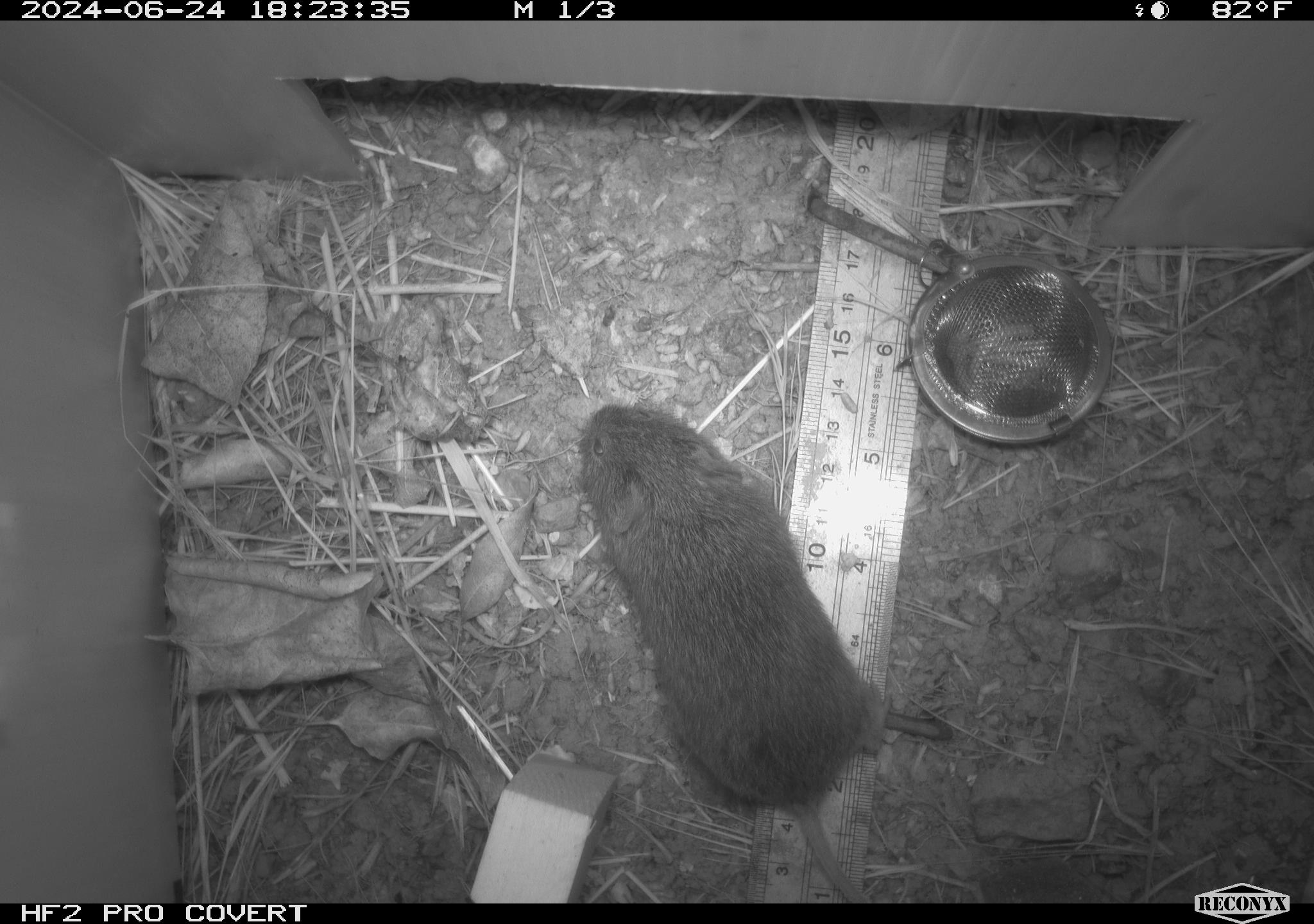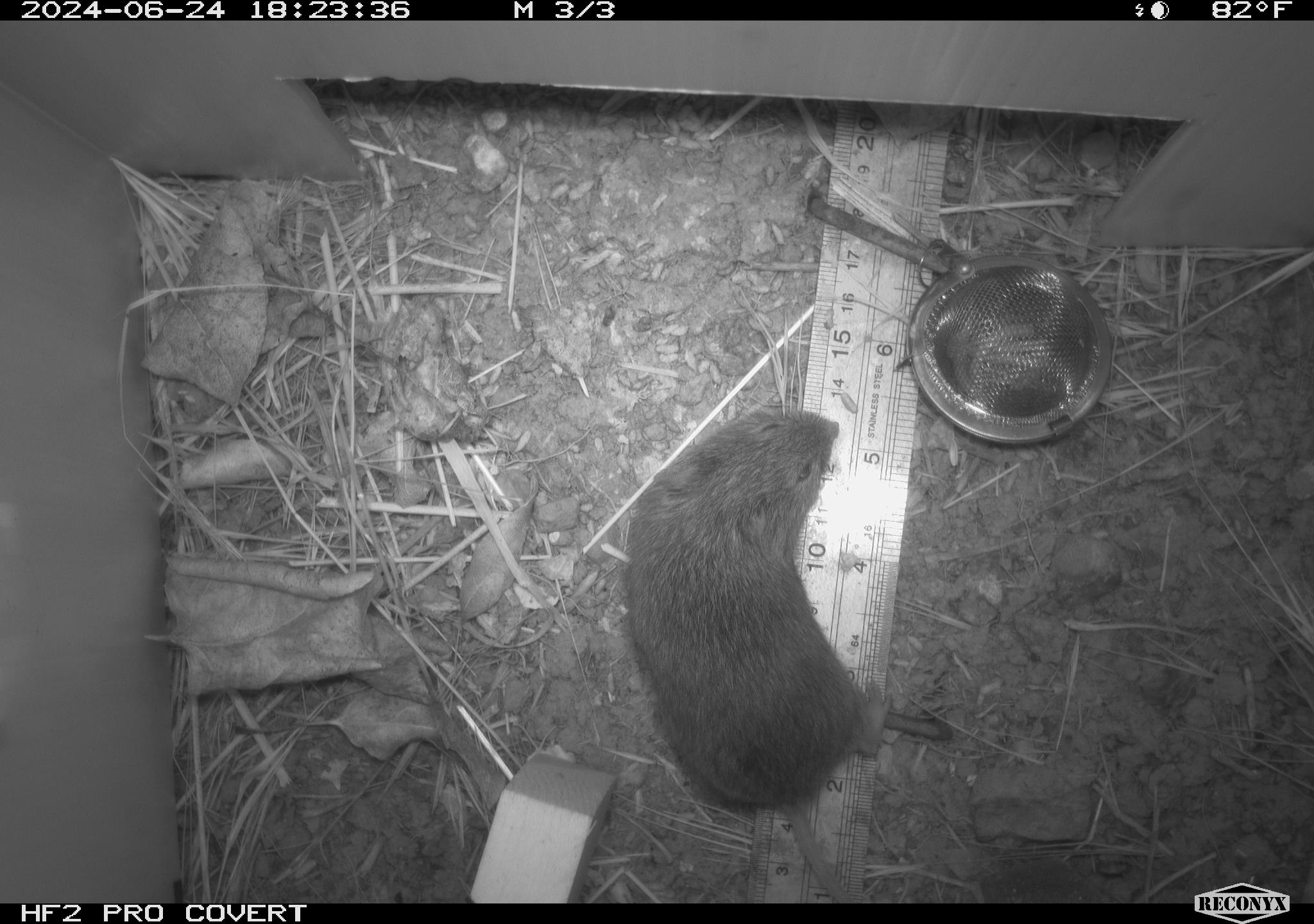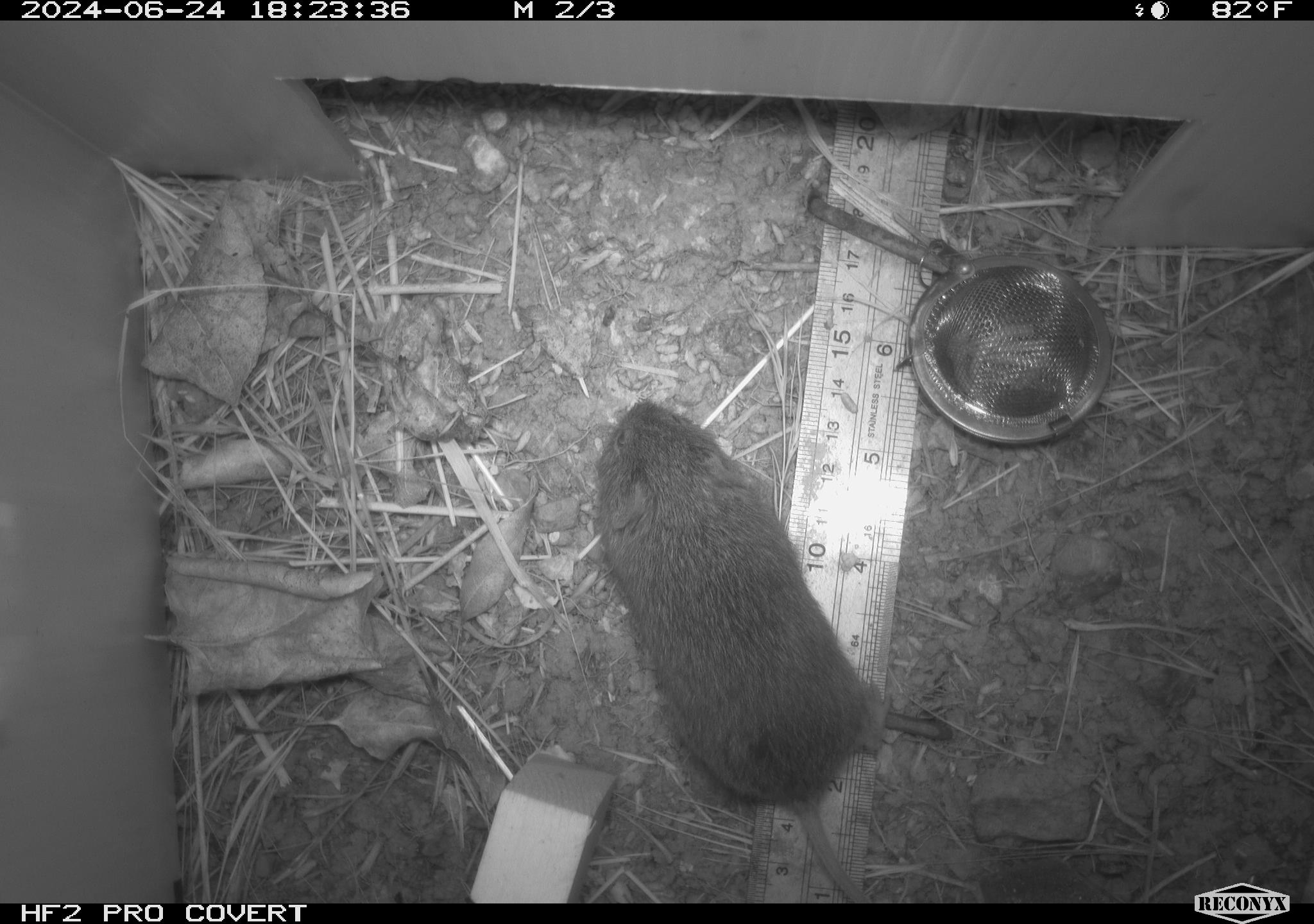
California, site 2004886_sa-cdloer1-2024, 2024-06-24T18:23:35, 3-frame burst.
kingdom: Animalia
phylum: Chordata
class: Mammalia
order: Rodentia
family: Cricetidae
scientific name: Arvicolinae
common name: voles, lemmings, and muskrats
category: arvicolinae subfamily